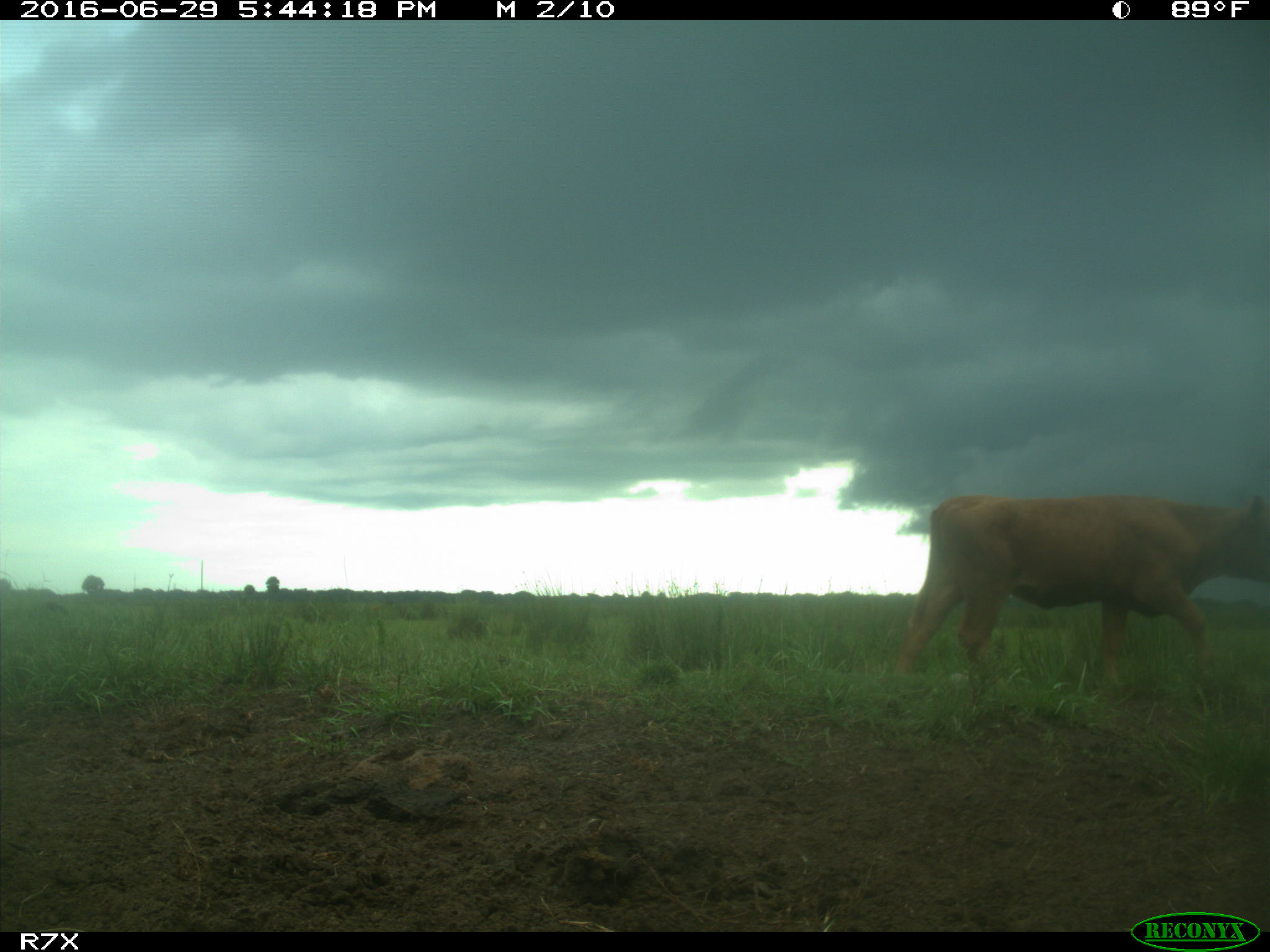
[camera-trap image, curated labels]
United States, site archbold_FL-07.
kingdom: Animalia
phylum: Chordata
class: Mammalia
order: Artiodactyla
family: Bovidae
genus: Bos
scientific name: Bos taurus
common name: domestic cow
Bos taurus (domestic cow).